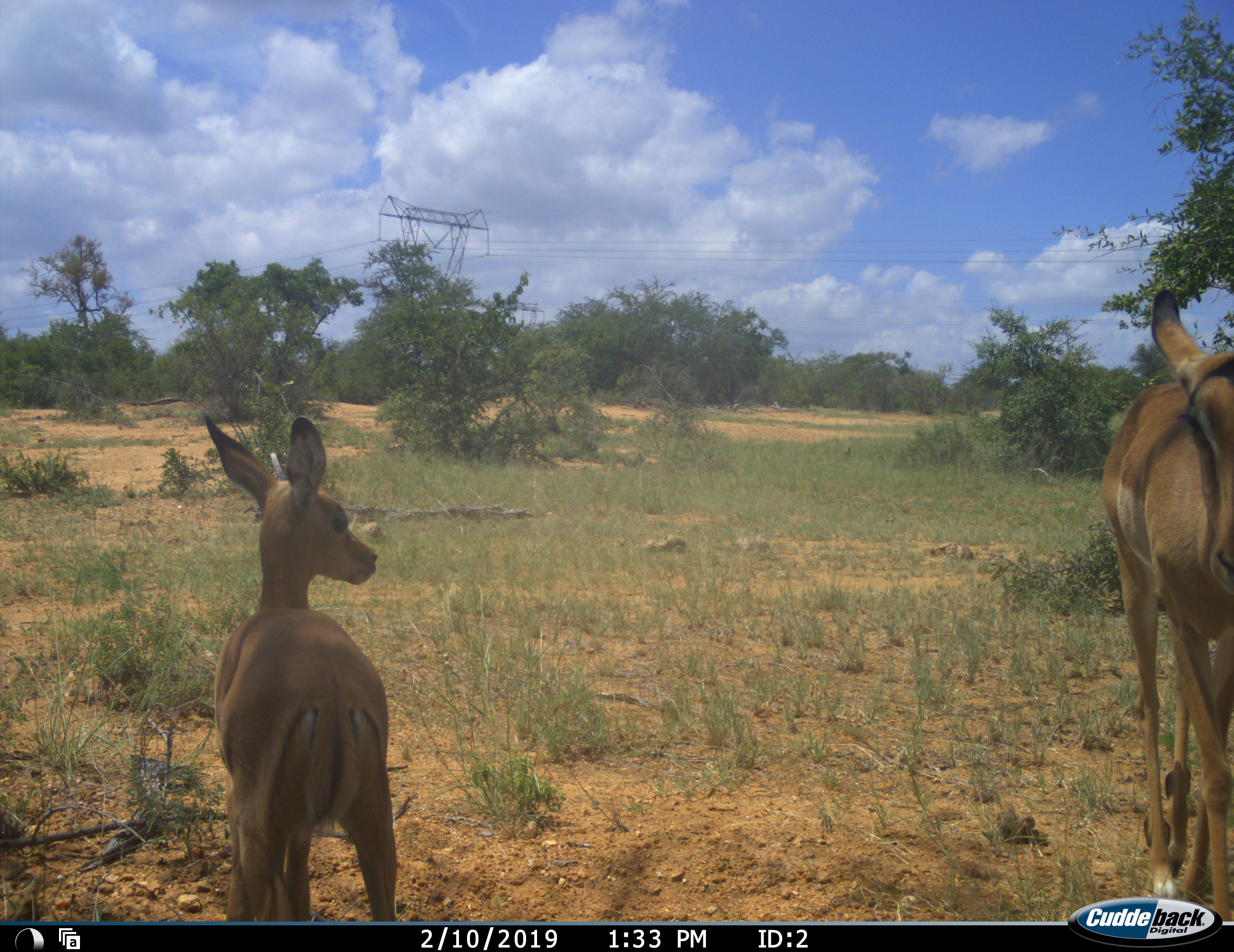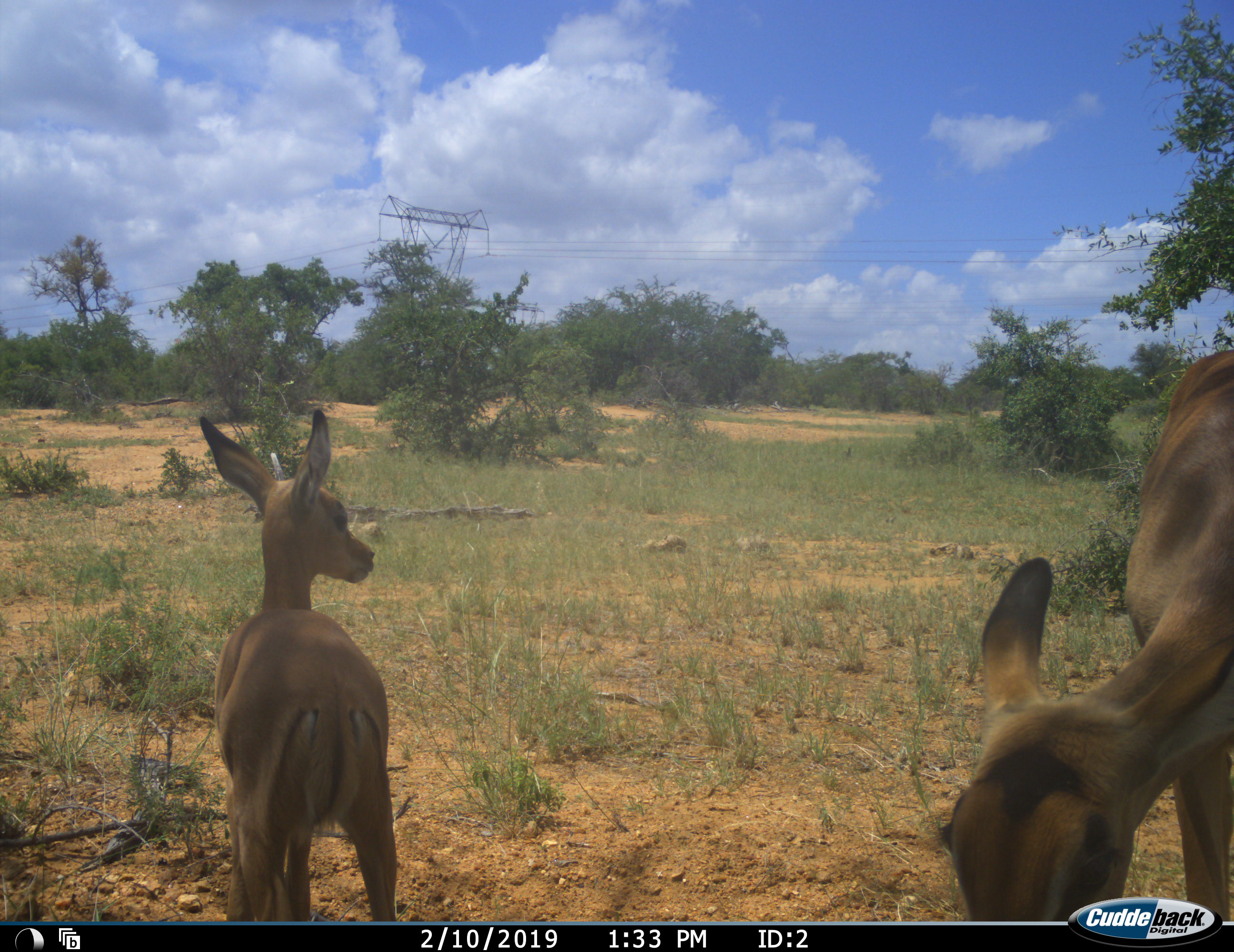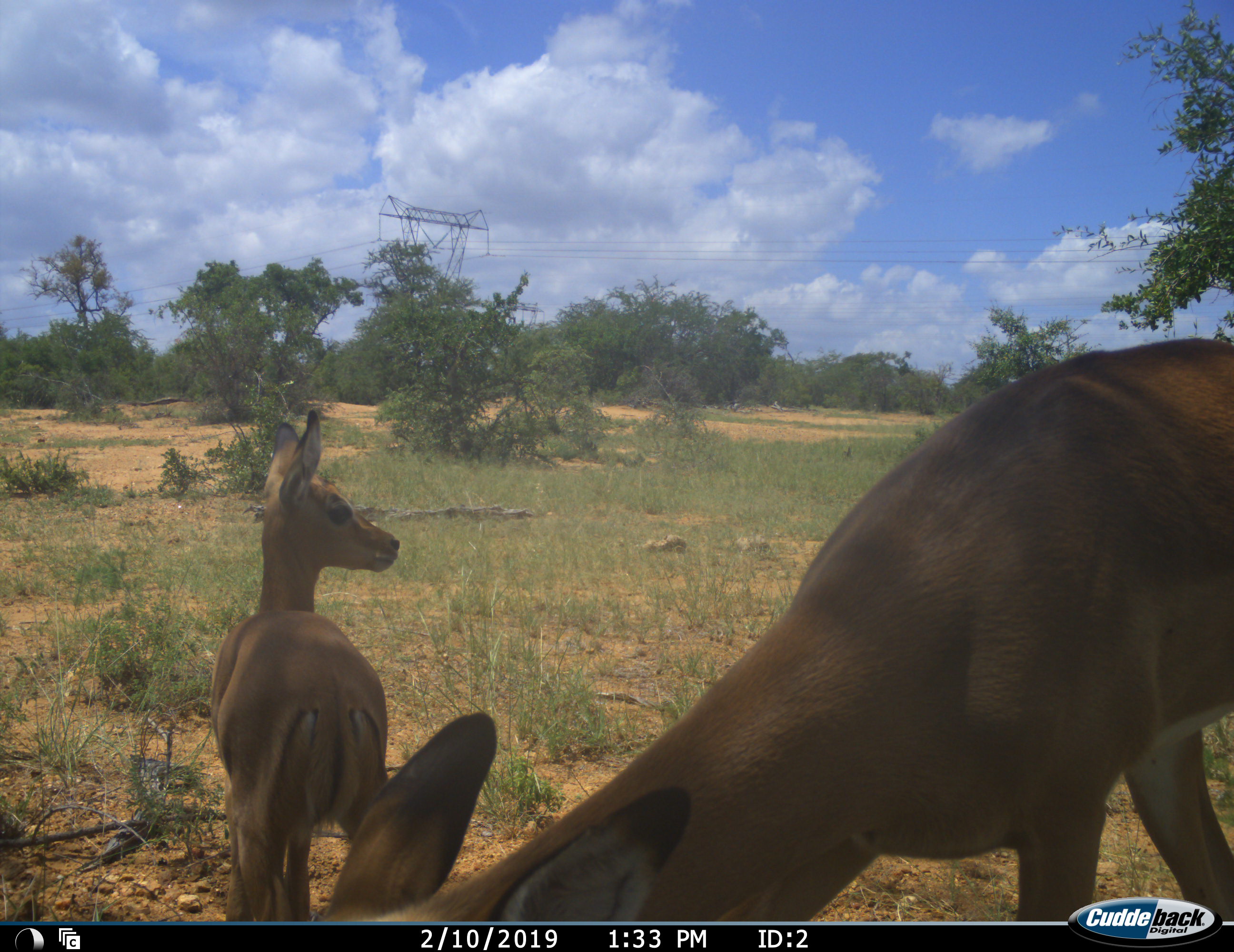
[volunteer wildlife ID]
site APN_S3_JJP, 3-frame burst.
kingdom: Animalia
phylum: Chordata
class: Mammalia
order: Artiodactyla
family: Bovidae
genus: Aepyceros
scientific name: Aepyceros melampus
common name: impala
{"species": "impala (Aepyceros melampus)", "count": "2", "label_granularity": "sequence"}